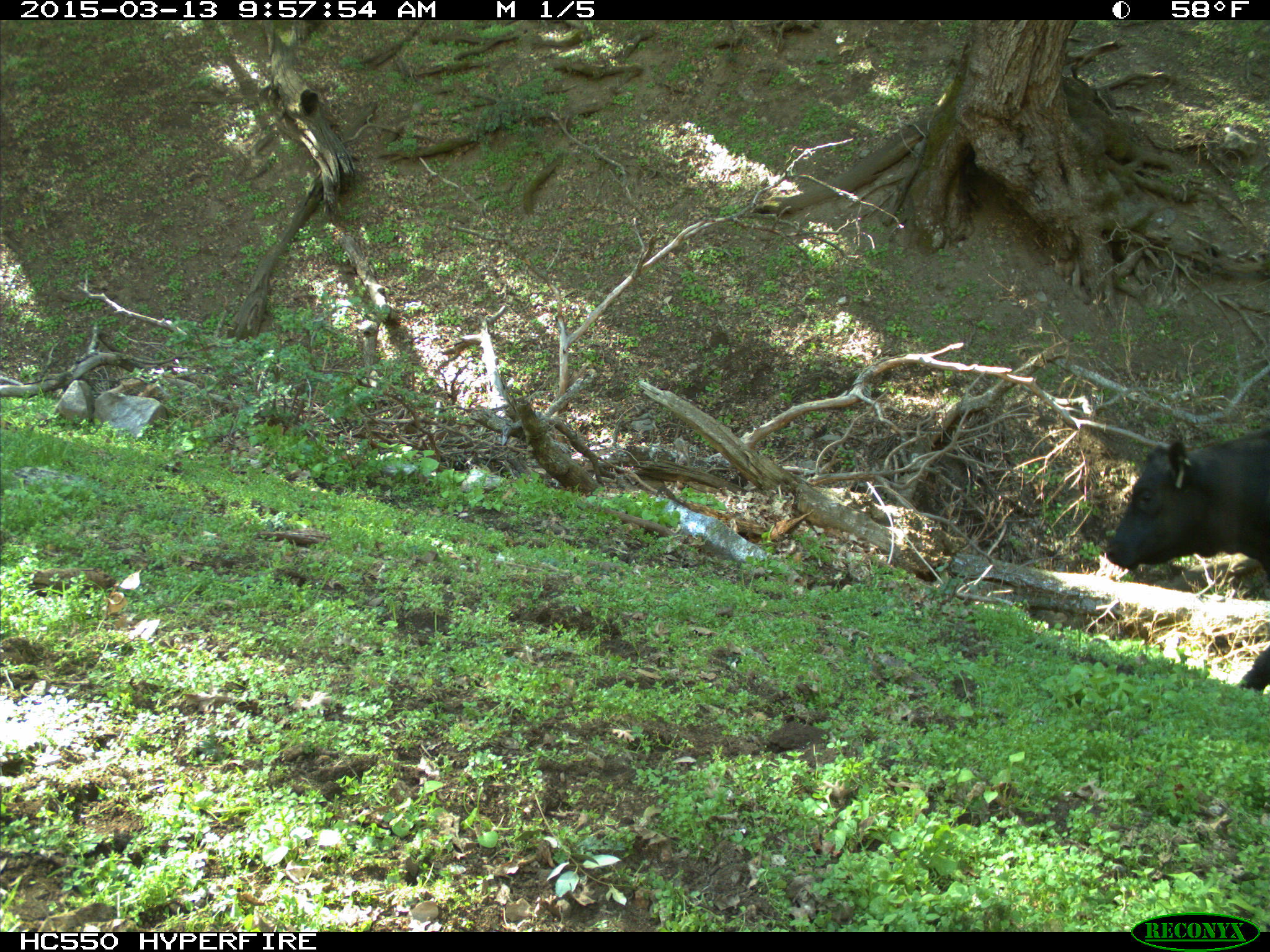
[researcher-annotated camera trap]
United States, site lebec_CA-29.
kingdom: Animalia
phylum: Chordata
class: Mammalia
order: Artiodactyla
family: Bovidae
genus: Bos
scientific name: Bos taurus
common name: domestic cow